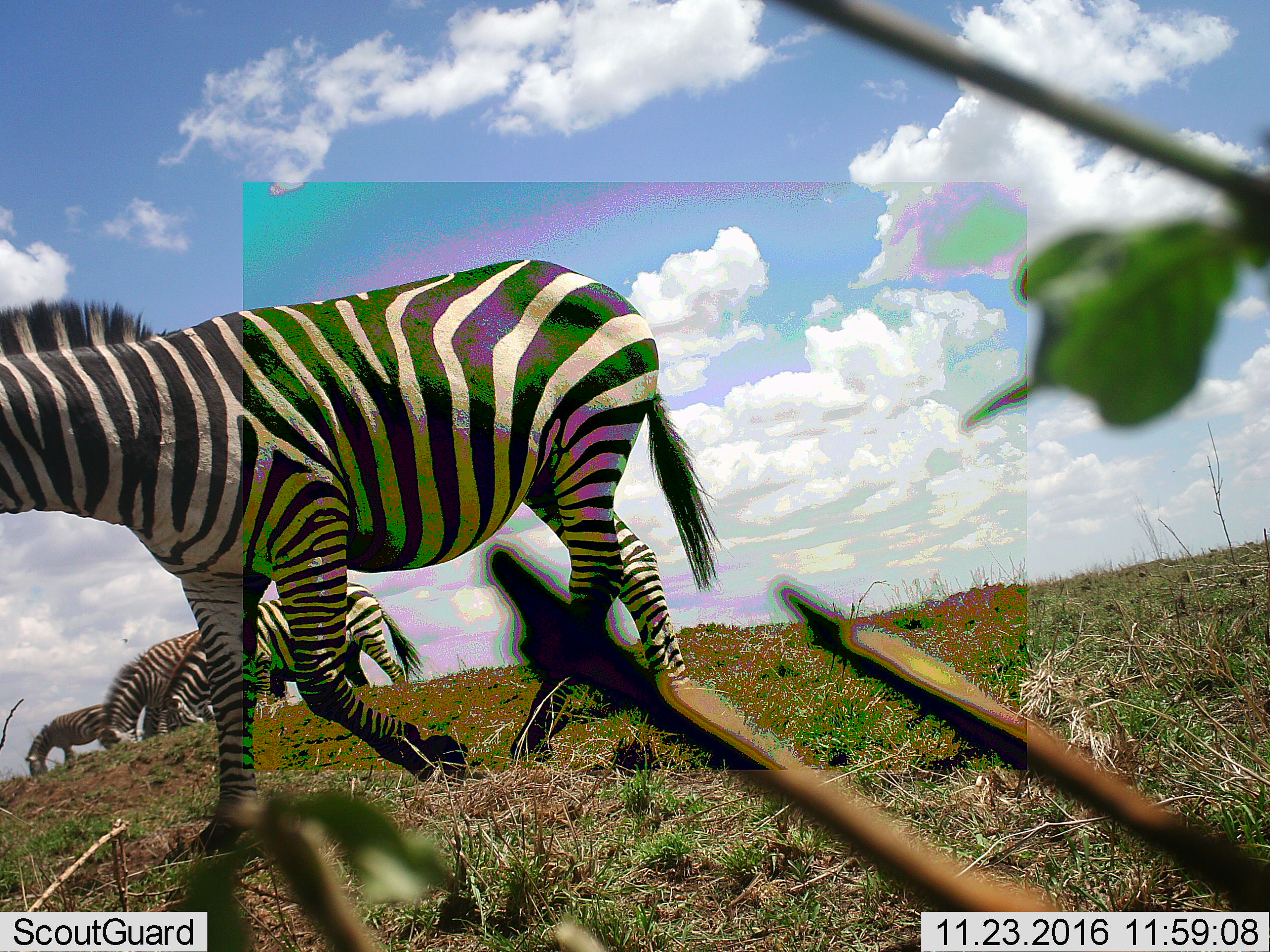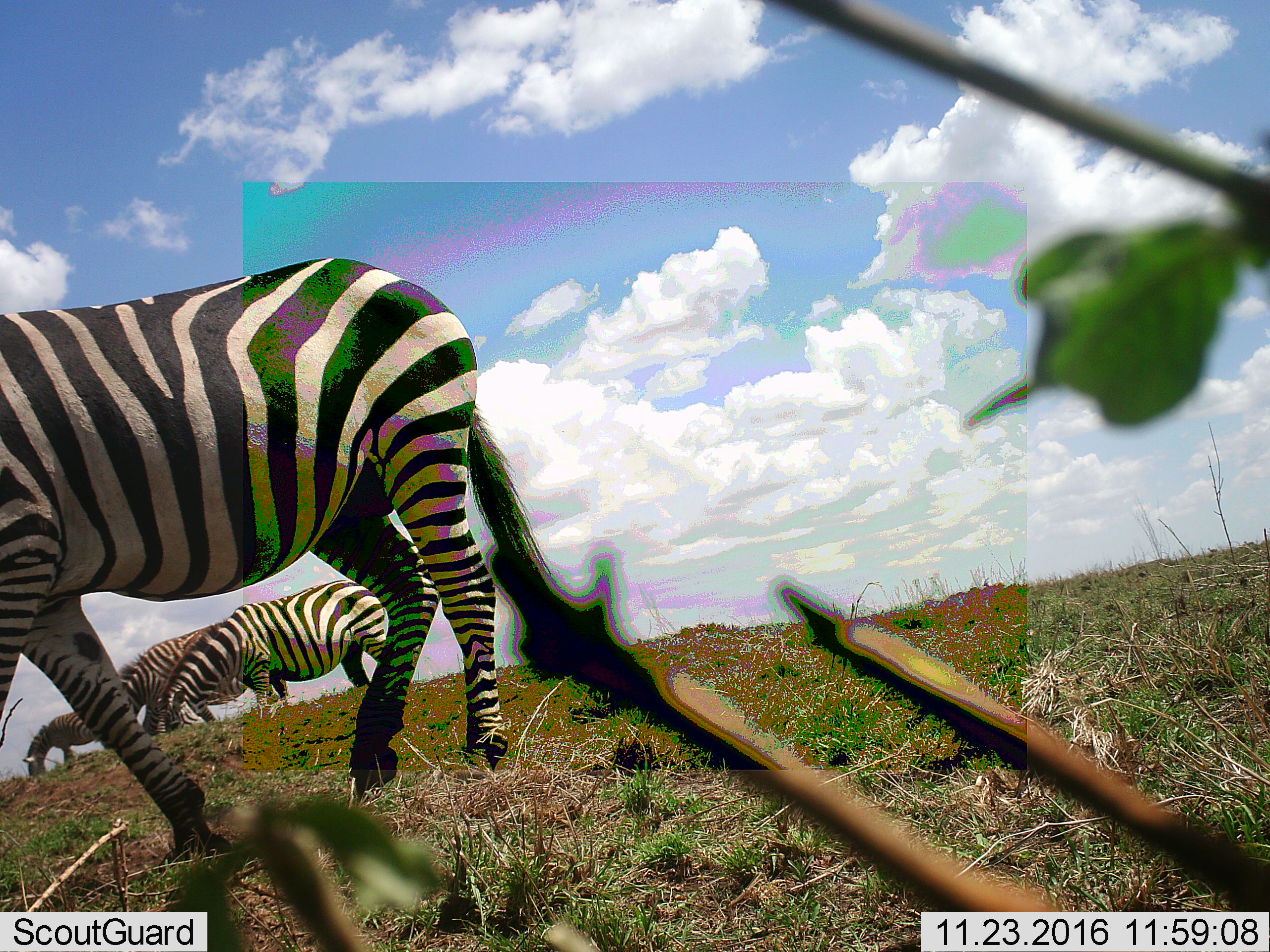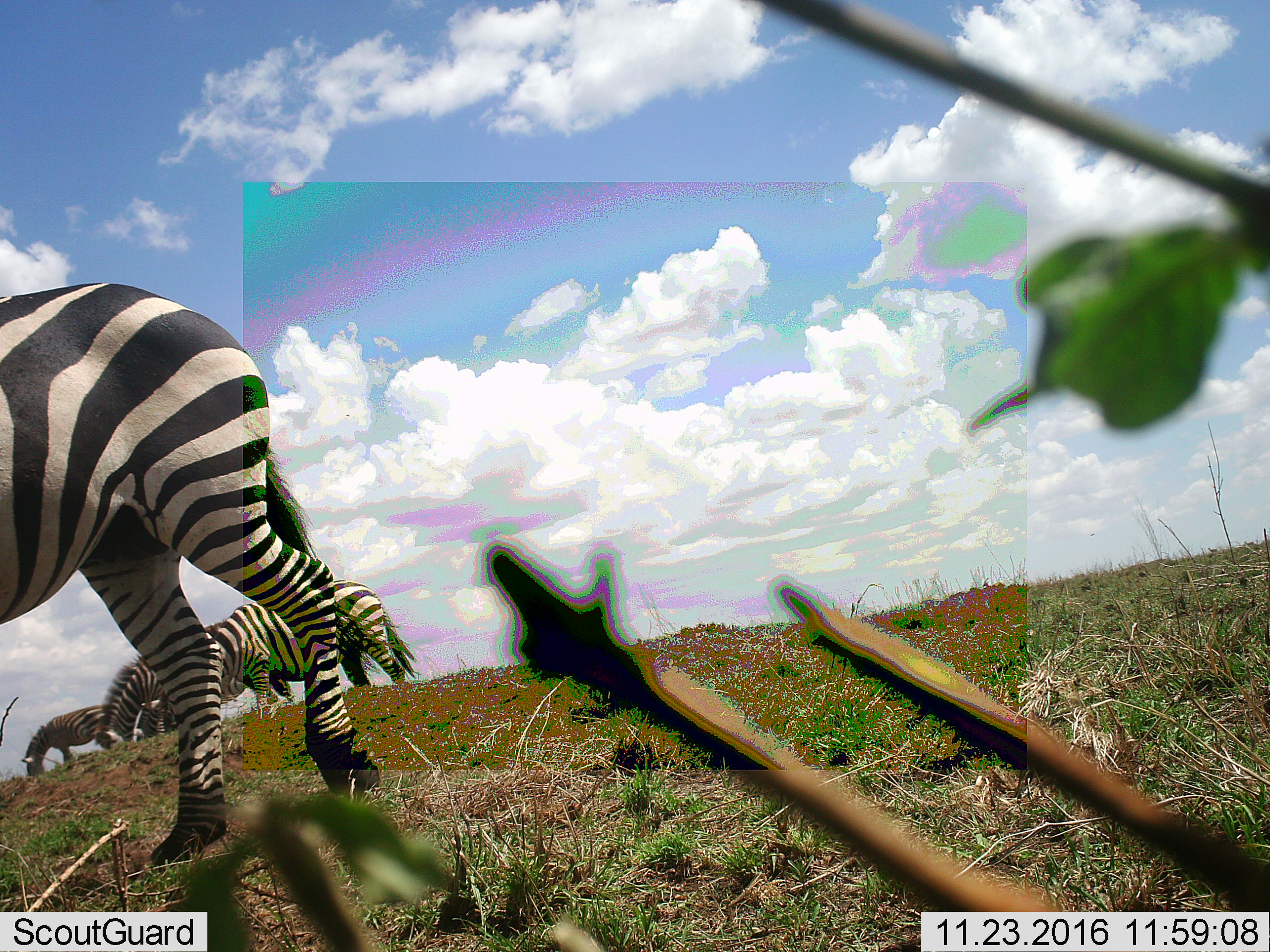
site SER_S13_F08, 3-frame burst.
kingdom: Animalia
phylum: Chordata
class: Mammalia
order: Perissodactyla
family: Equidae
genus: Equus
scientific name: Equus quagga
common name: plains zebra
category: zebraplains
Zebraplains (plains zebra) (Equus quagga), count 4. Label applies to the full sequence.